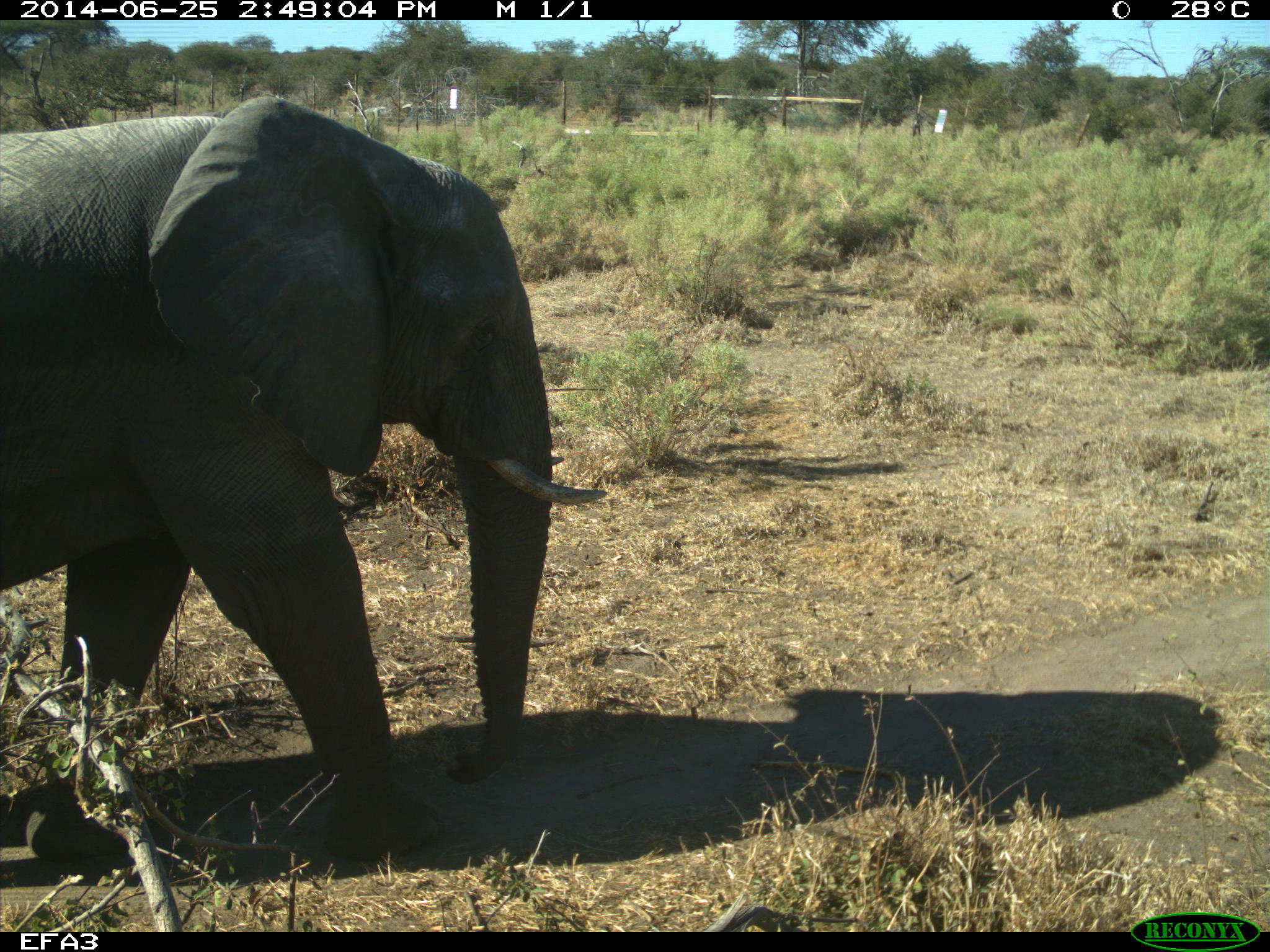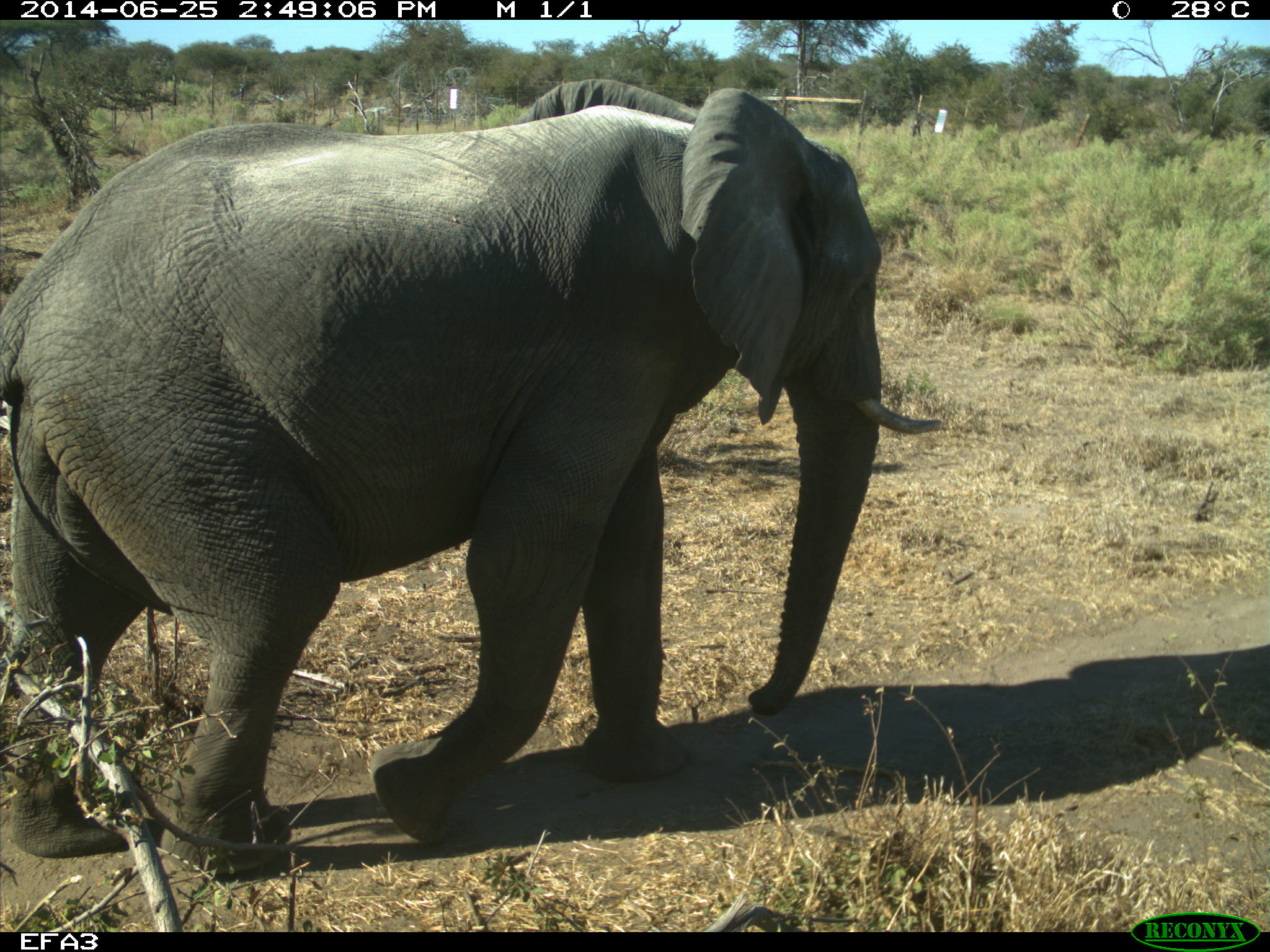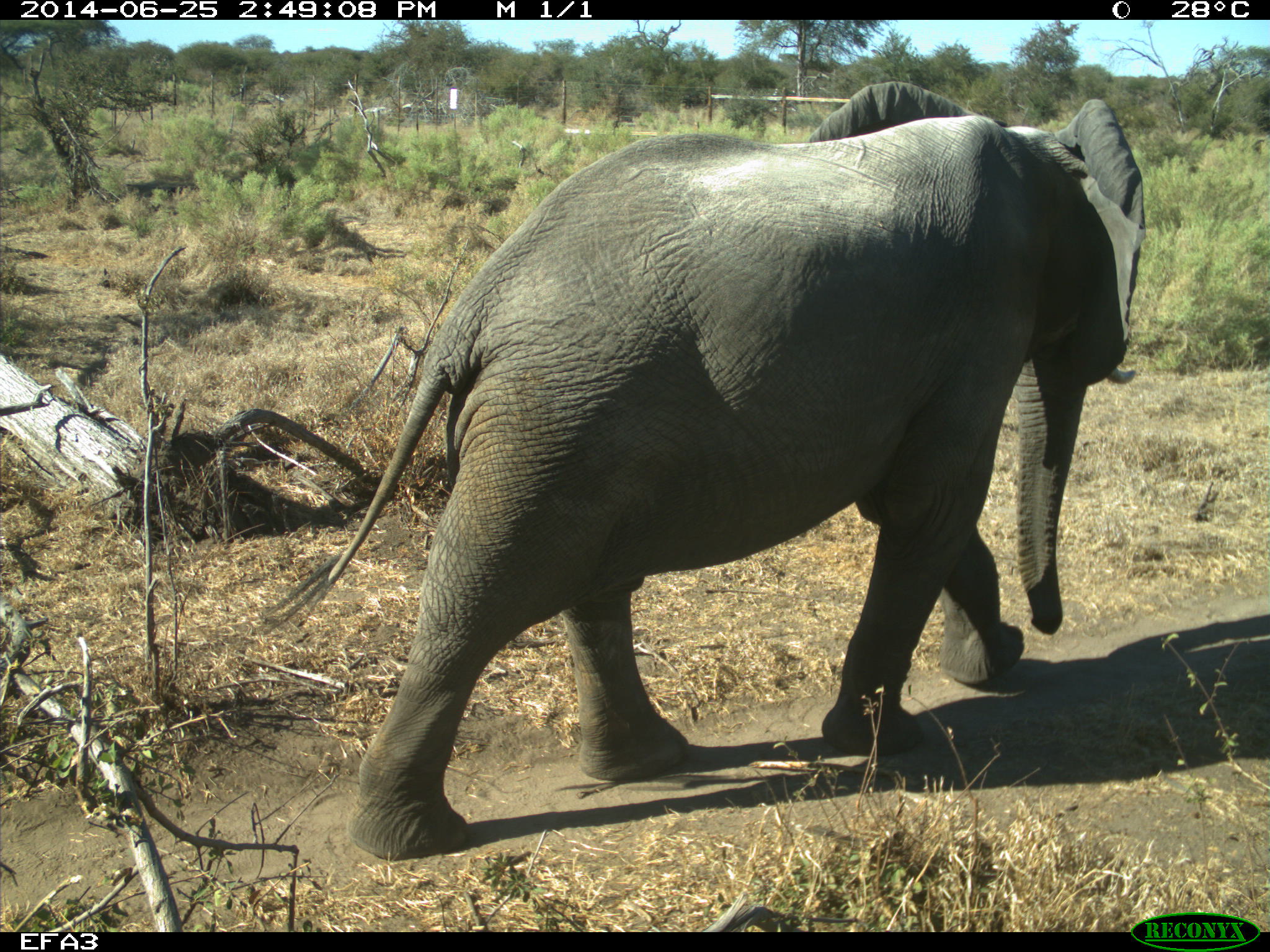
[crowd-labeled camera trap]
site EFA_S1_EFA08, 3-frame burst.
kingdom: Animalia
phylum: Chordata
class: Mammalia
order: Proboscidea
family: Elephantidae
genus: Loxodonta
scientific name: Loxodonta africana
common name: african bush elephant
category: elephant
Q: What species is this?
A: Elephant (african bush elephant) (Loxodonta africana).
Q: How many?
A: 1.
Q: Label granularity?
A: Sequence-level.